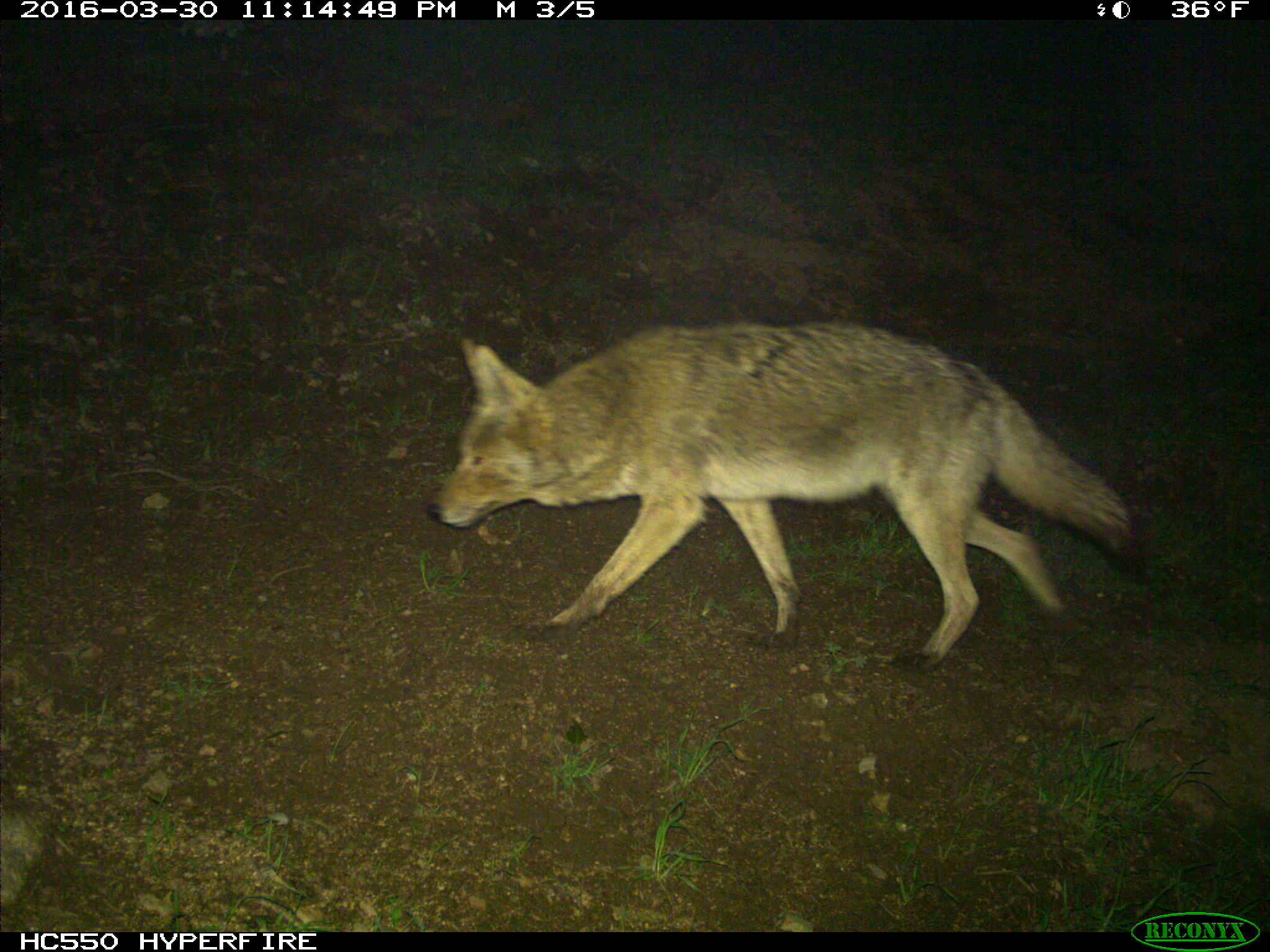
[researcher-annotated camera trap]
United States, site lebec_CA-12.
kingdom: Animalia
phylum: Chordata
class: Mammalia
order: Carnivora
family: Canidae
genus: Canis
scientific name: Canis latrans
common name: coyote